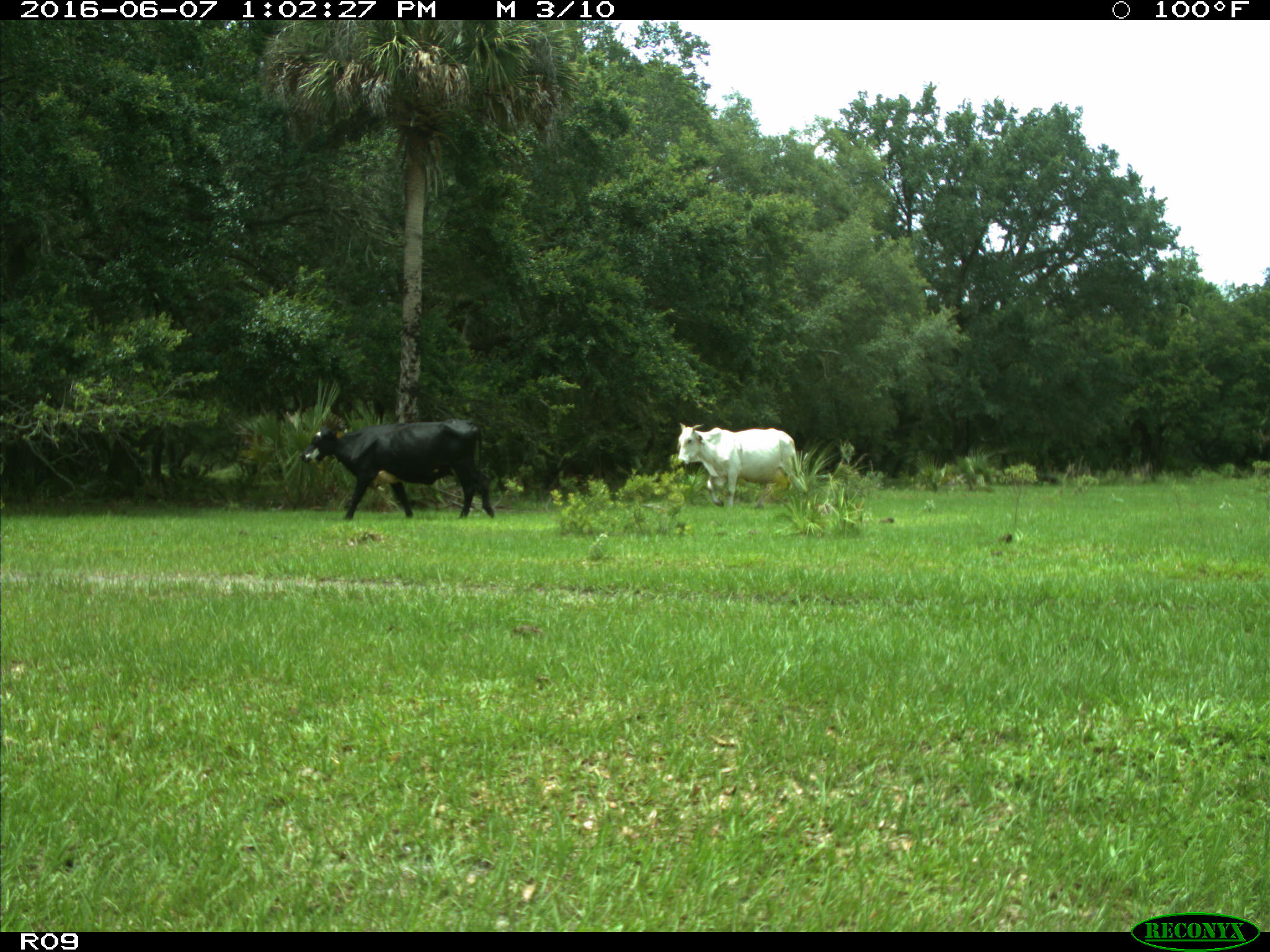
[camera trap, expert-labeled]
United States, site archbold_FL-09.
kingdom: Animalia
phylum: Chordata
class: Mammalia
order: Artiodactyla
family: Bovidae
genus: Bos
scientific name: Bos taurus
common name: domestic cow